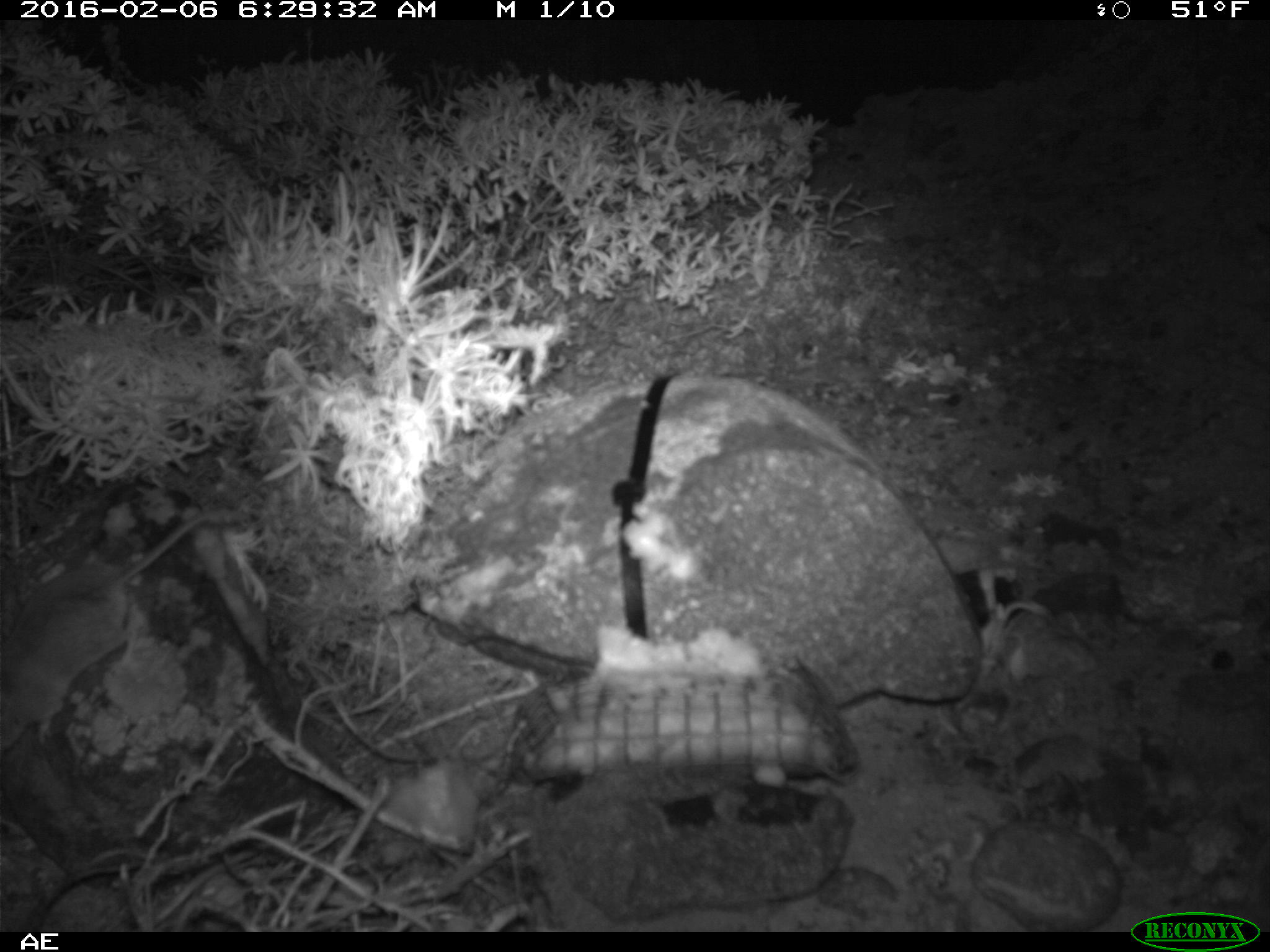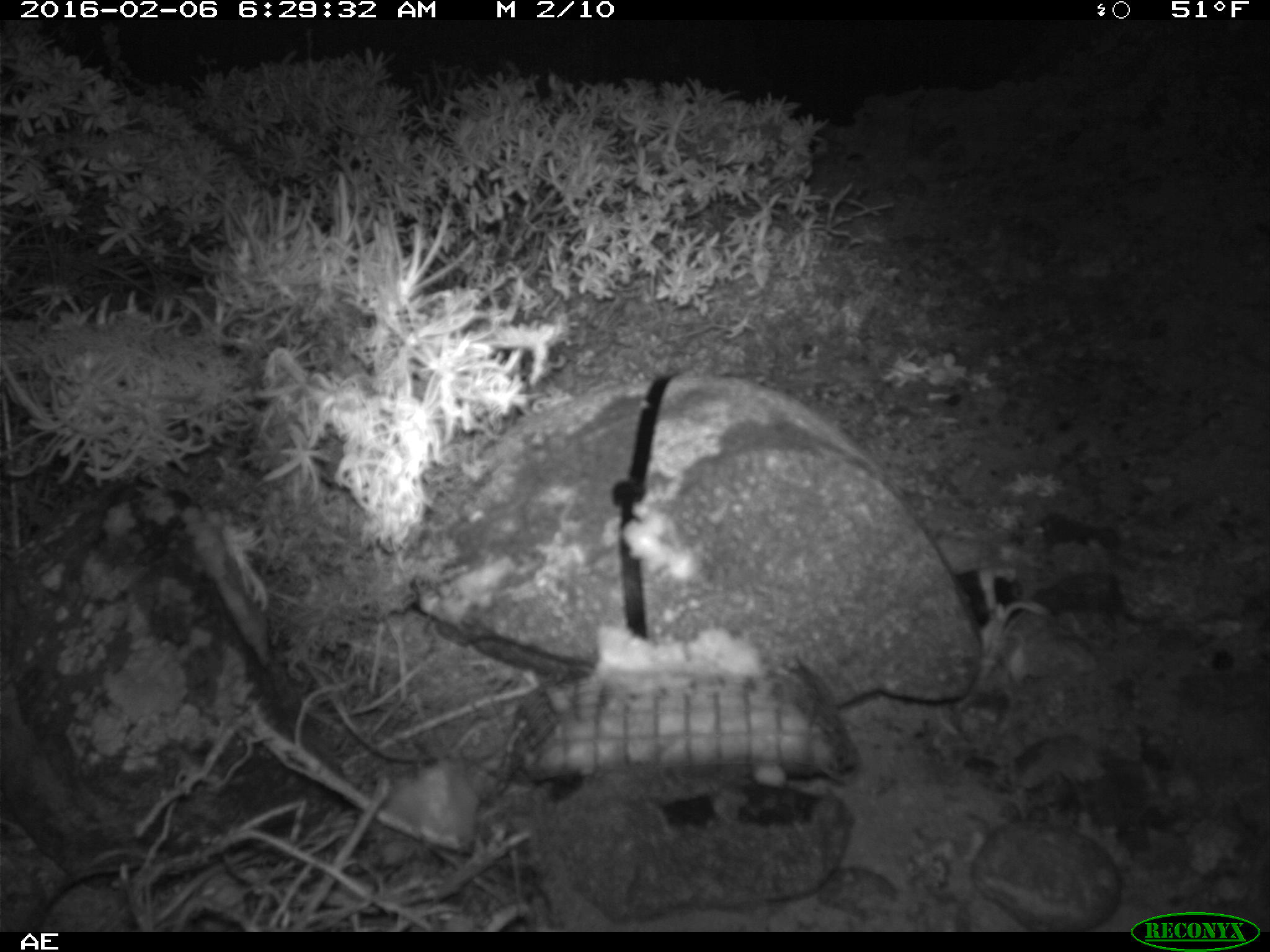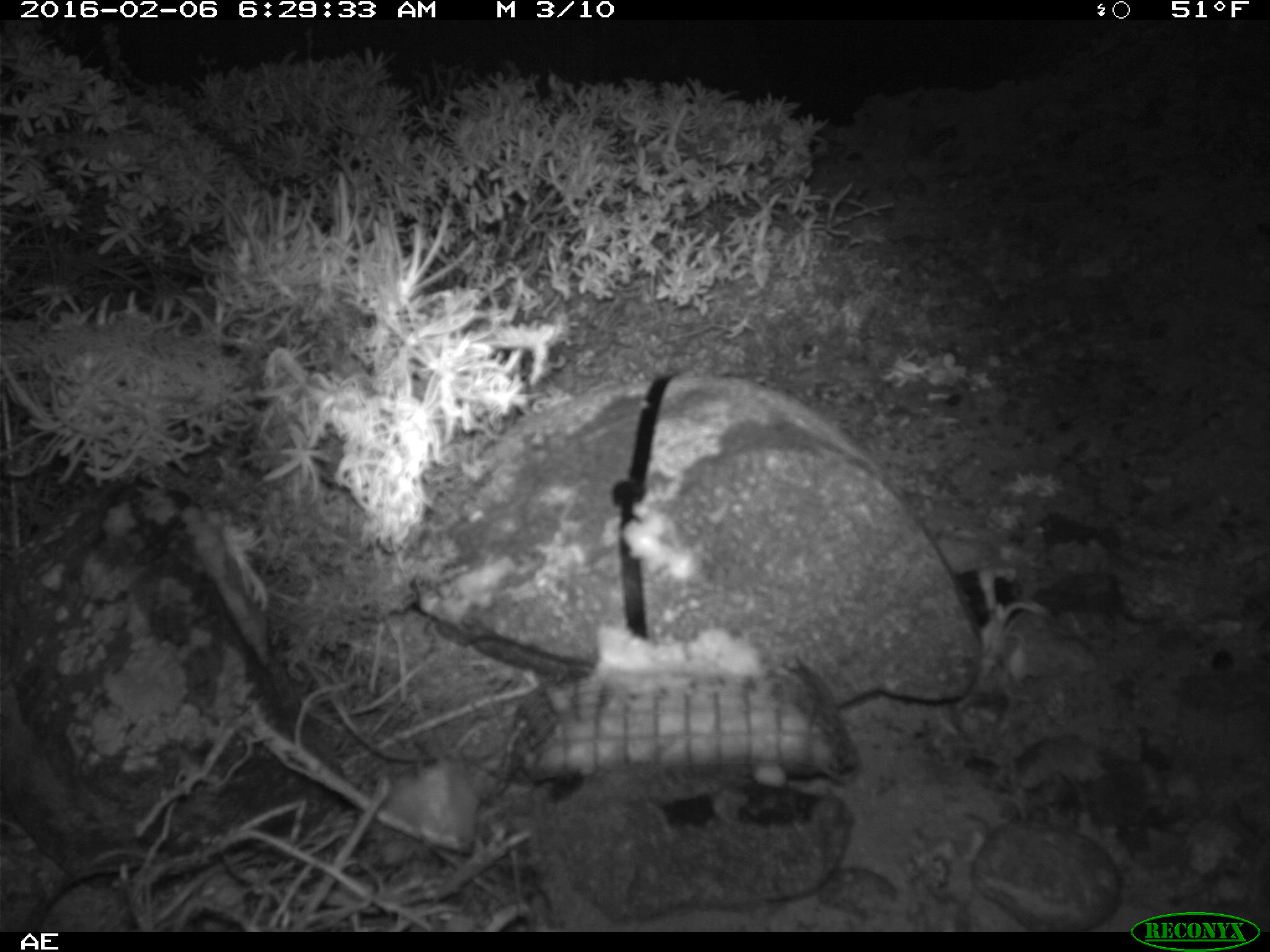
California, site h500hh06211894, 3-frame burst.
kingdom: Animalia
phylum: Chordata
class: Mammalia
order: Rodentia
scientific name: Rodentia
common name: rodent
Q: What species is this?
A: Rodent (Rodentia).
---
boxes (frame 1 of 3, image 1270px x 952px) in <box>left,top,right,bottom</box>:
rodent: <box>0,511,210,747</box>